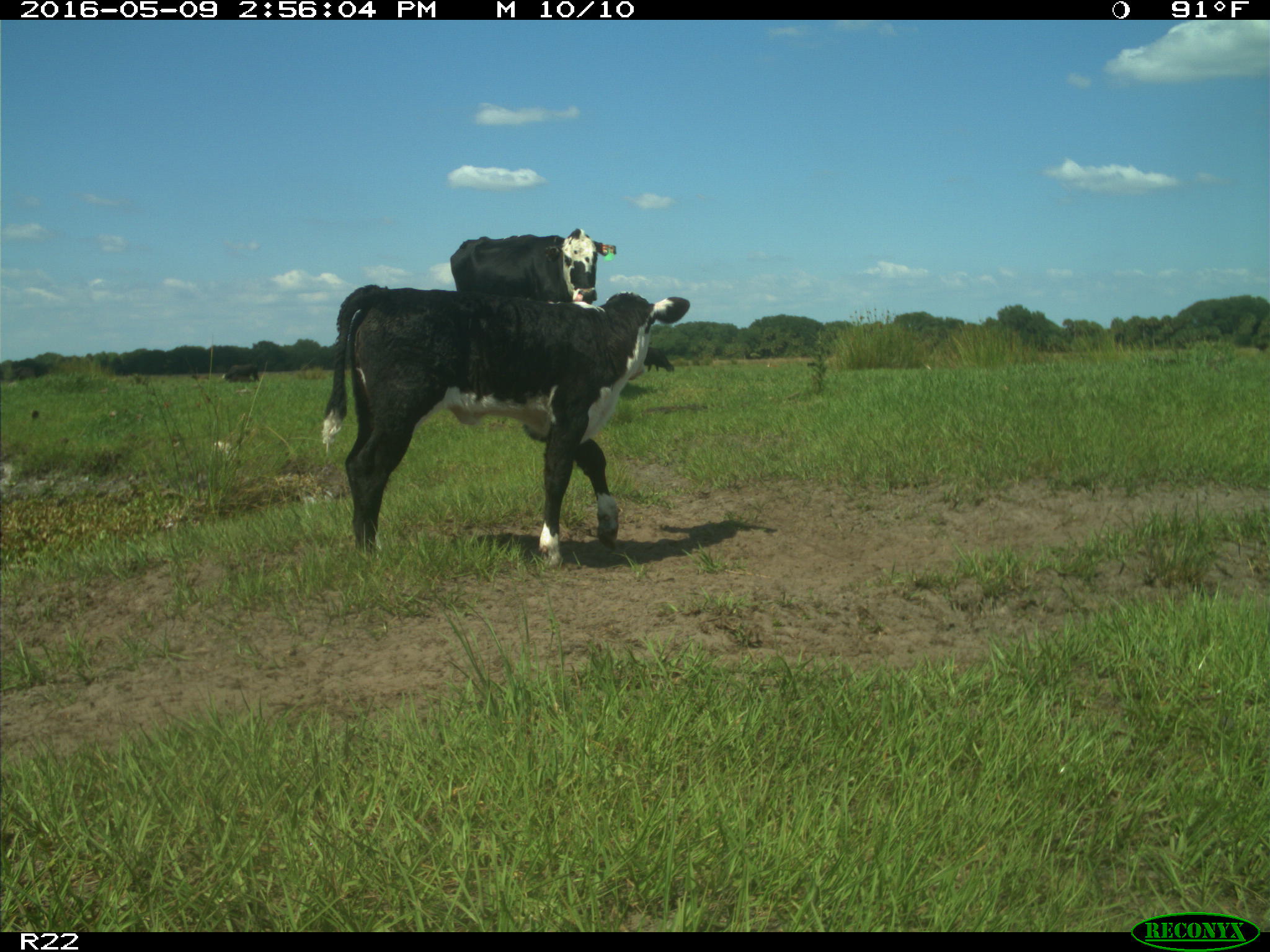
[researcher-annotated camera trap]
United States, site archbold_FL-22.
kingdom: Animalia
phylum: Chordata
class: Mammalia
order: Artiodactyla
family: Bovidae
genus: Bos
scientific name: Bos taurus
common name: domestic cow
Bos taurus (domestic cow).